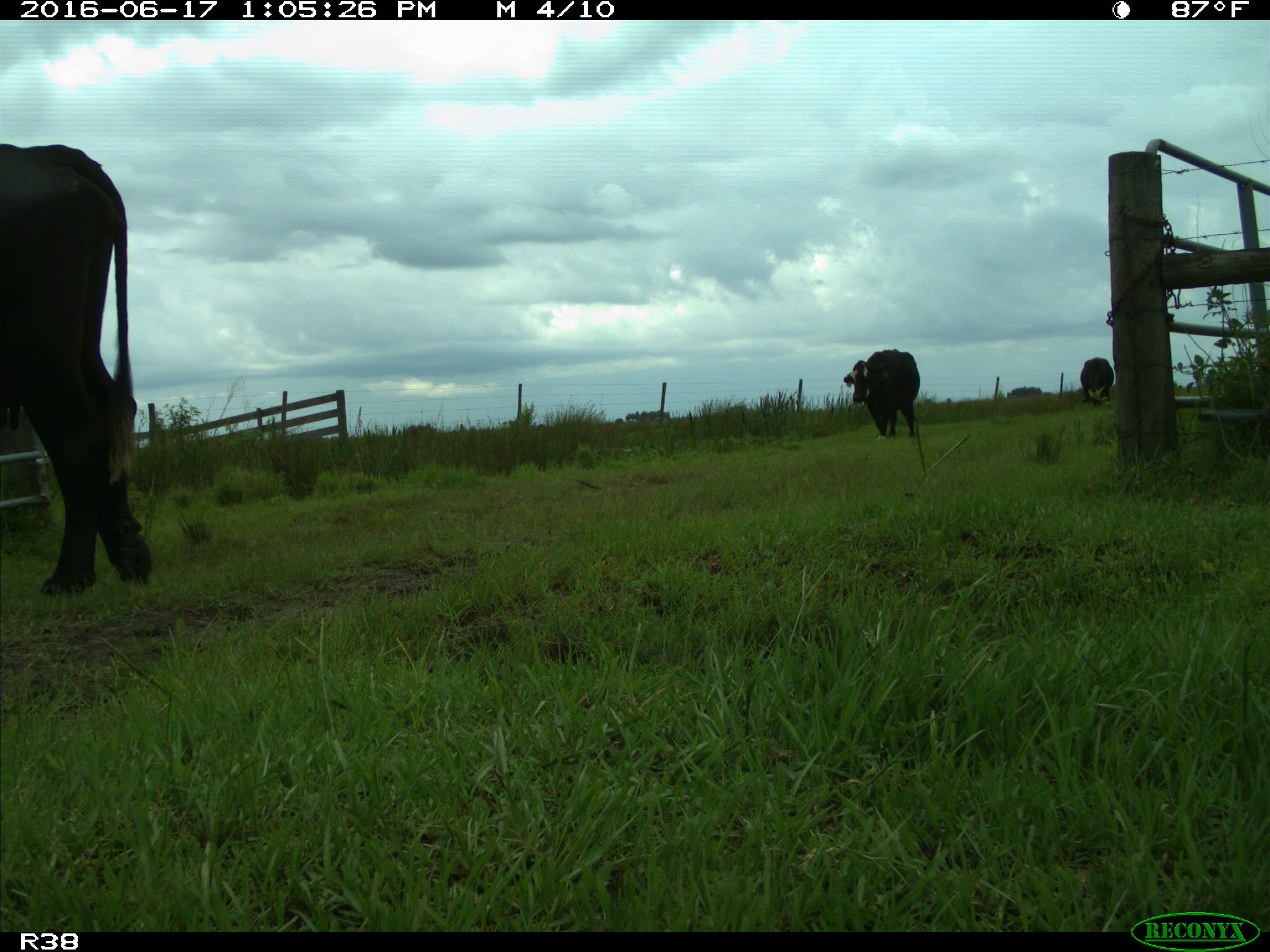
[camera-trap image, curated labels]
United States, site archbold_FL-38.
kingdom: Animalia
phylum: Chordata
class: Mammalia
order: Artiodactyla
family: Bovidae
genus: Bos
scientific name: Bos taurus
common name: domestic cow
Bos taurus (domestic cow).